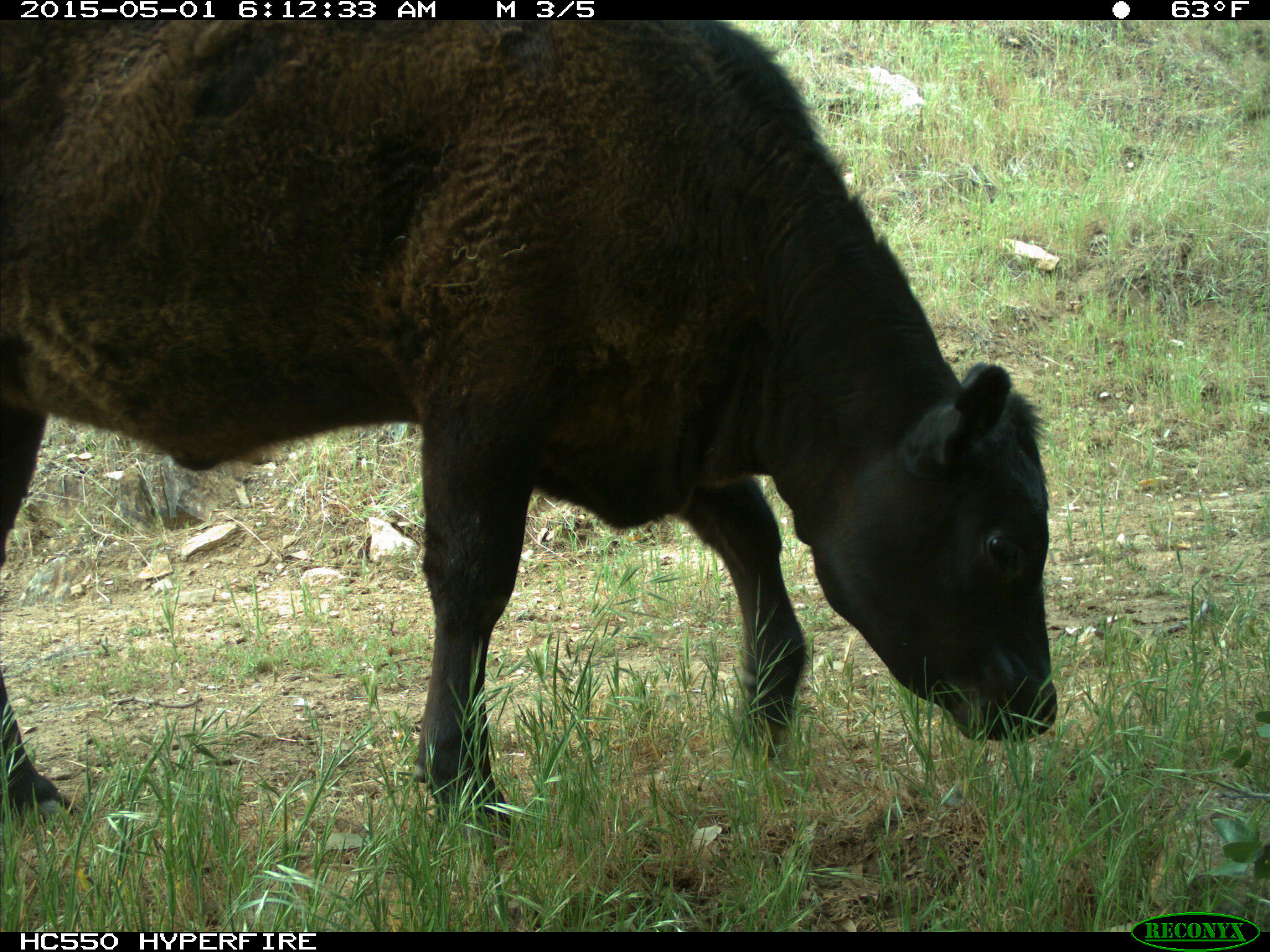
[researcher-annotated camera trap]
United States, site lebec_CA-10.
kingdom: Animalia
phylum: Chordata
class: Mammalia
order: Artiodactyla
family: Bovidae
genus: Bos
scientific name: Bos taurus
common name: domestic cow